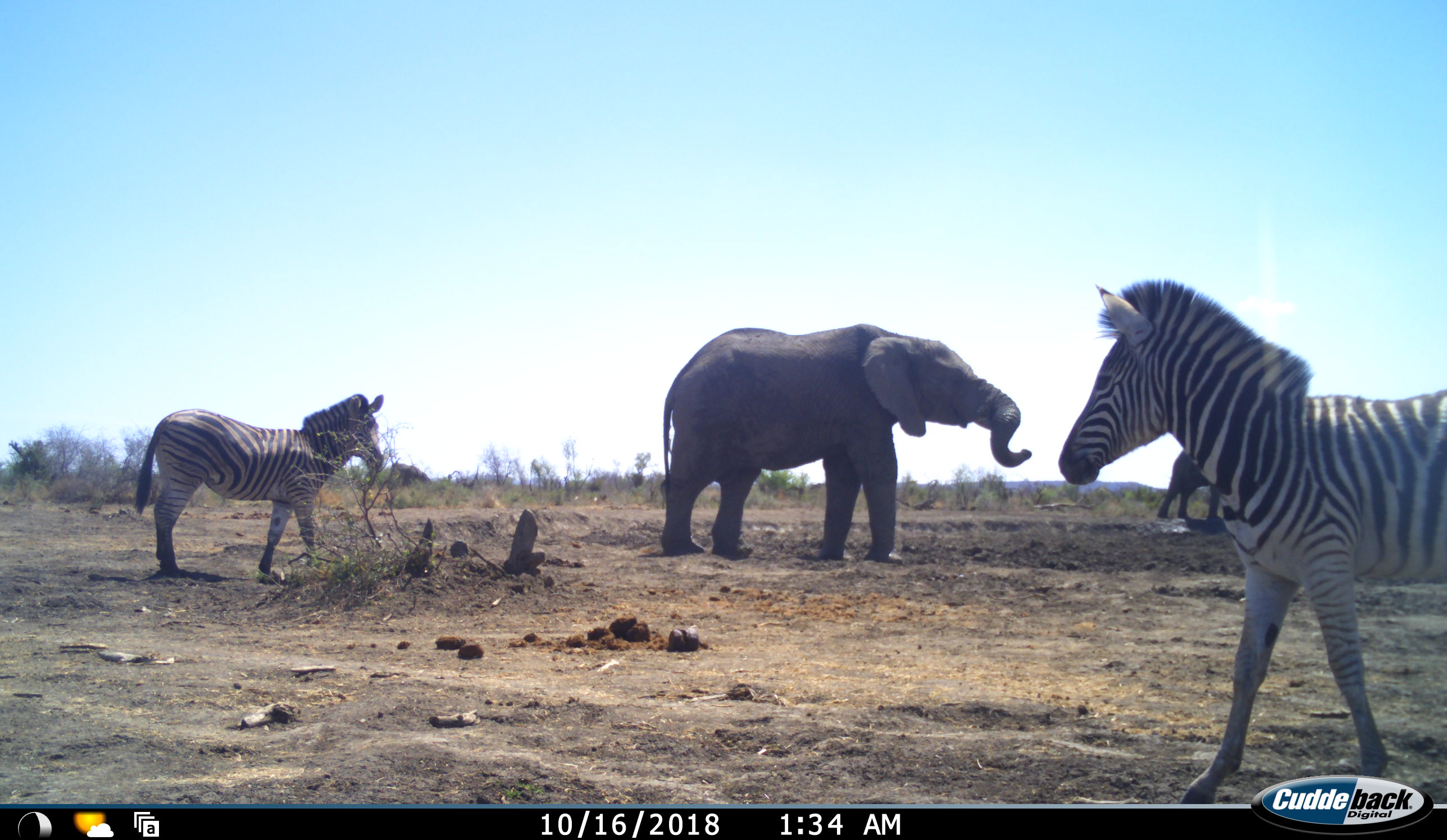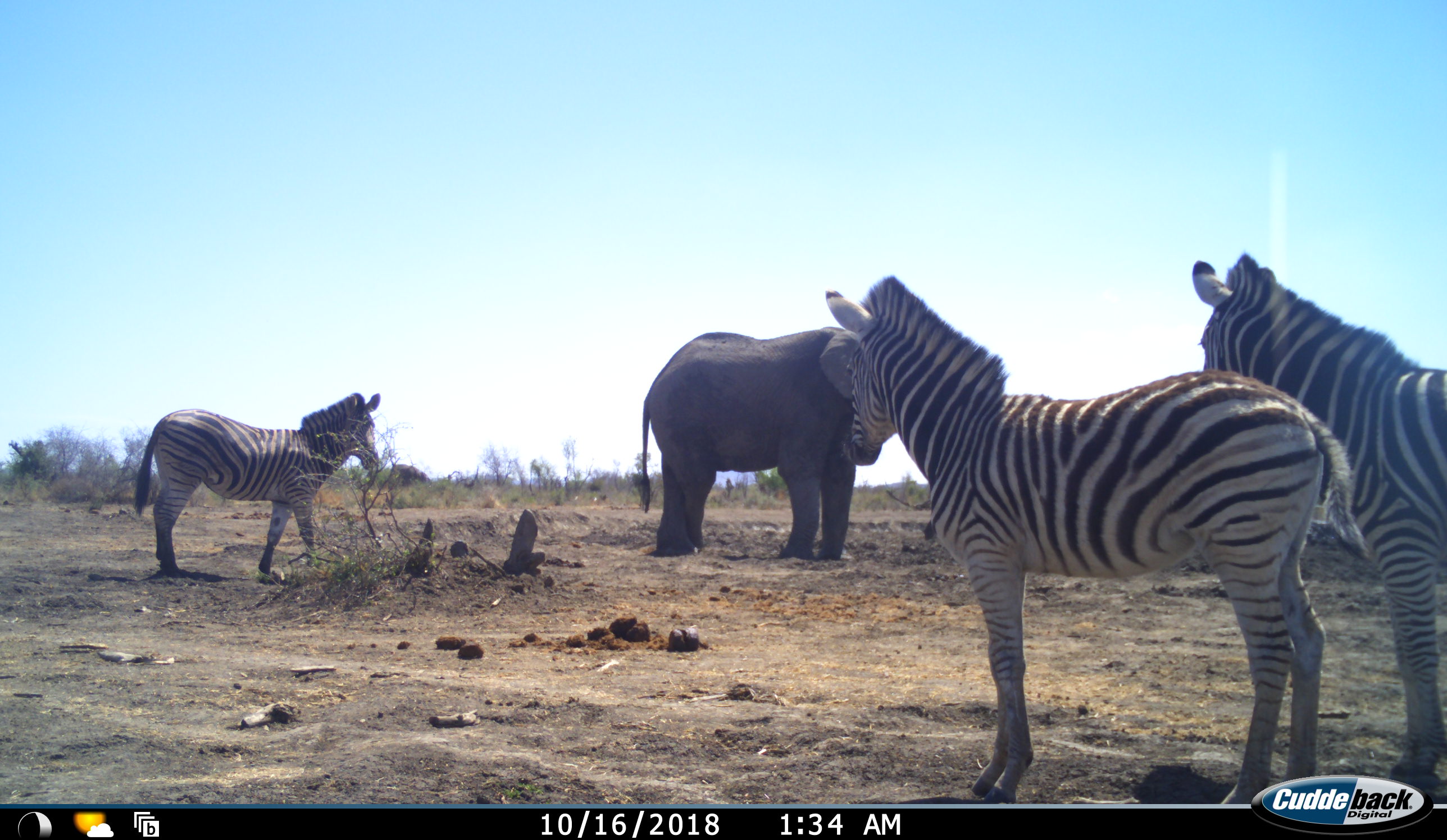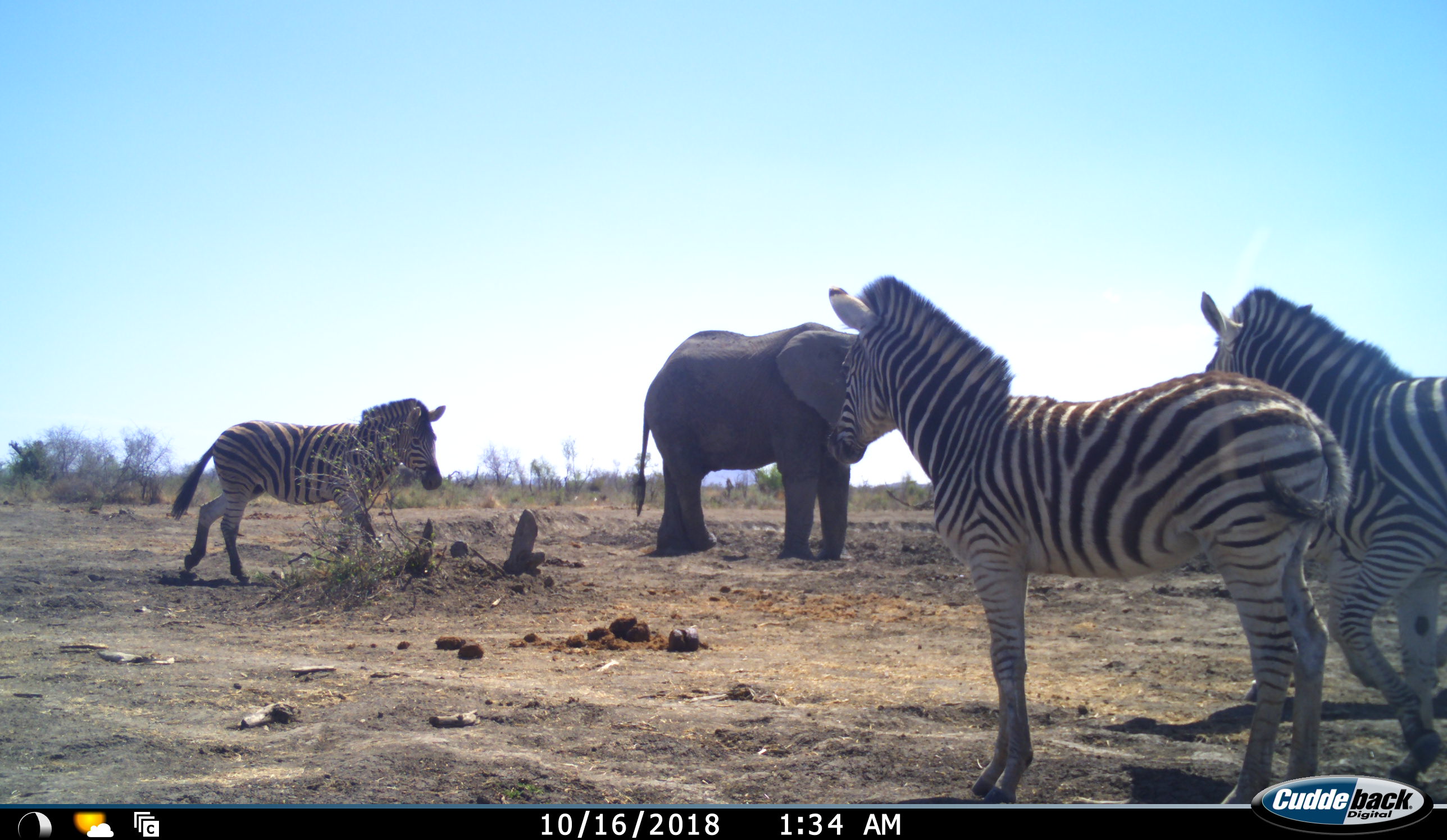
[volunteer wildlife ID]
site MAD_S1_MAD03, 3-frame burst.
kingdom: Animalia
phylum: Chordata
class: Mammalia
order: Proboscidea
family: Elephantidae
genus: Loxodonta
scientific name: Loxodonta africana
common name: african bush elephant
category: elephant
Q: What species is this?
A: Elephant (african bush elephant) (Loxodonta africana).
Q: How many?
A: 2.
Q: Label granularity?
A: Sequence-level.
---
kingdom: Animalia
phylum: Chordata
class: Mammalia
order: Perissodactyla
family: Equidae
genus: Equus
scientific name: Equus quagga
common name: plains zebra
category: zebraplains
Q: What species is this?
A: Zebraplains (plains zebra) (Equus quagga).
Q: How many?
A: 3.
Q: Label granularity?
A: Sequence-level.